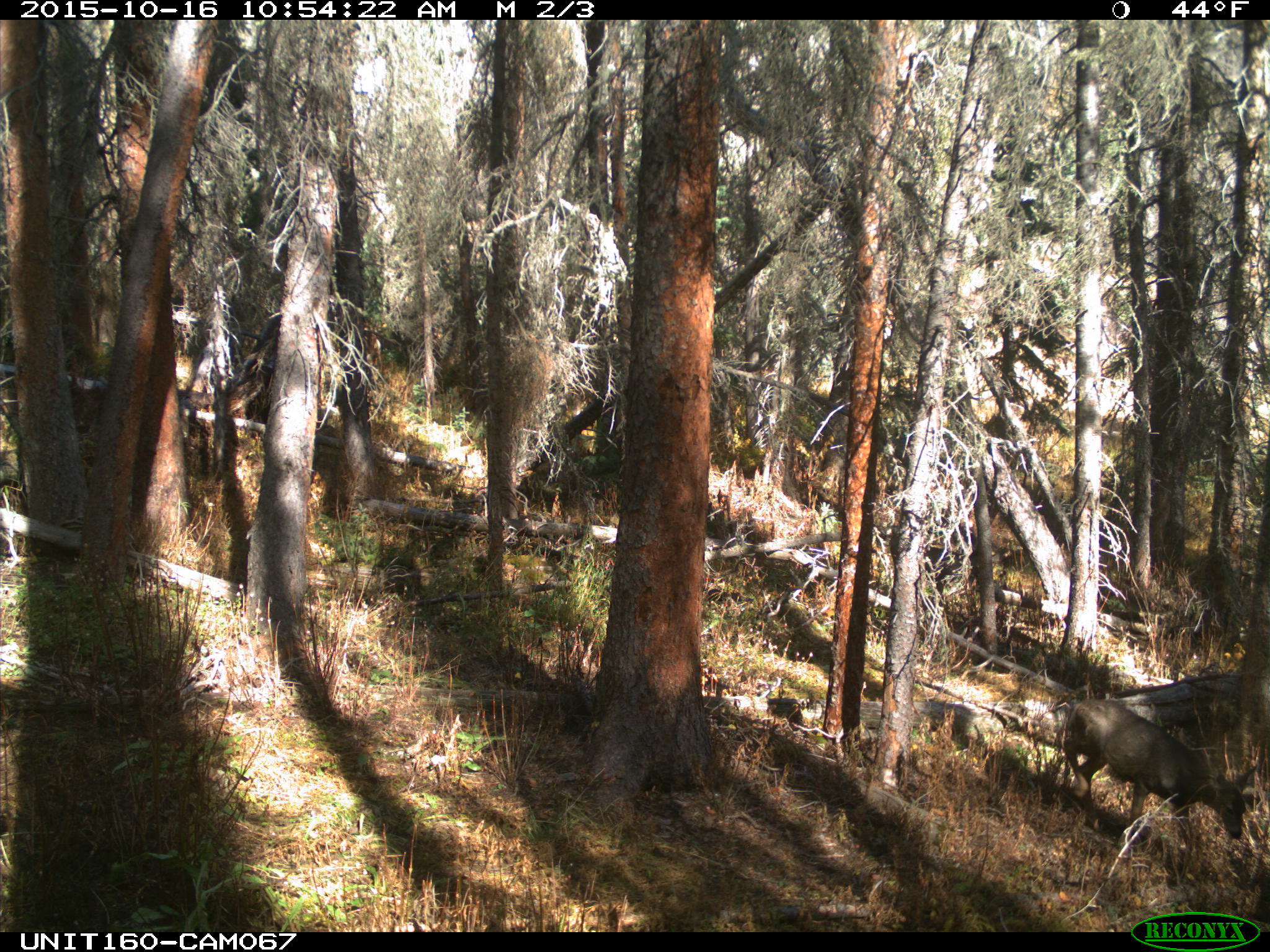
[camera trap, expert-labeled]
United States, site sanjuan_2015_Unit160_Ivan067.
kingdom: Animalia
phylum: Chordata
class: Mammalia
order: Artiodactyla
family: Cervidae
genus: Odocoileus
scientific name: Odocoileus hemionus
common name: mule deer